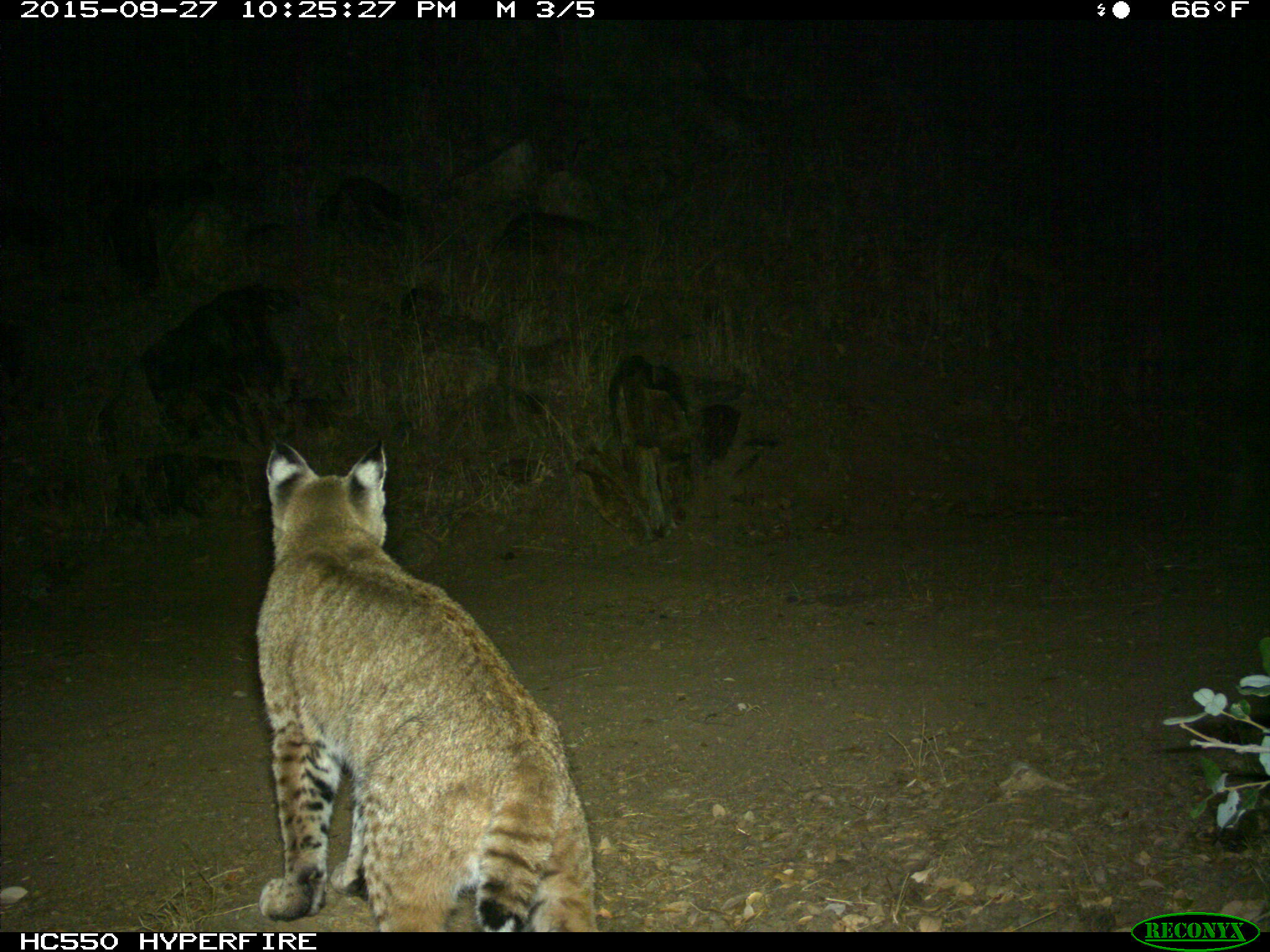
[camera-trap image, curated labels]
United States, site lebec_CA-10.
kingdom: Animalia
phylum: Chordata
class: Mammalia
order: Carnivora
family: Felidae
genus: Lynx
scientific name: Lynx rufus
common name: bobcat